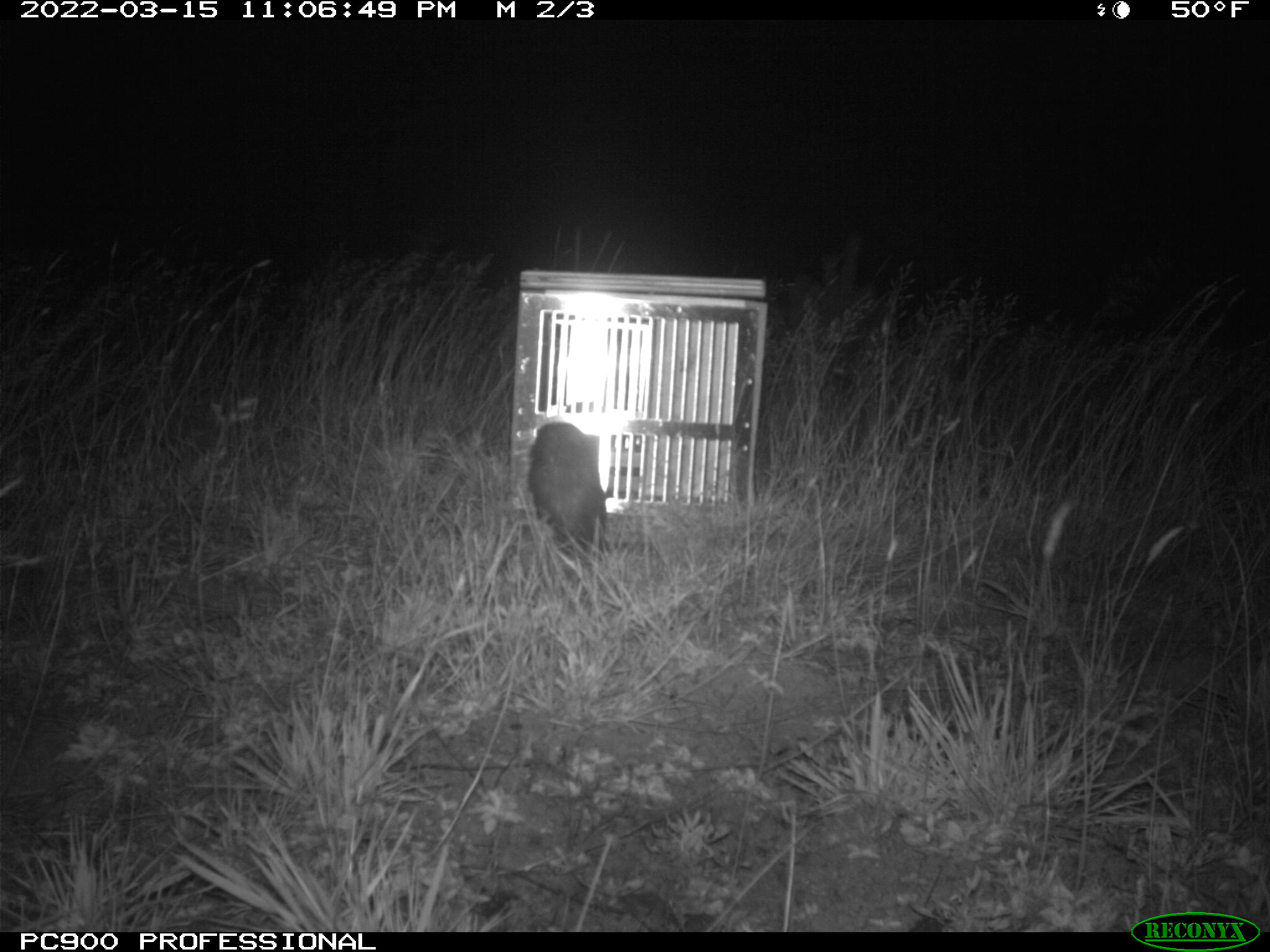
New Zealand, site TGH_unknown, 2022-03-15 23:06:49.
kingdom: Animalia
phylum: Chordata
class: Mammalia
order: Carnivora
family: Mustelidae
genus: Mustela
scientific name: Mustela furo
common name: ferret